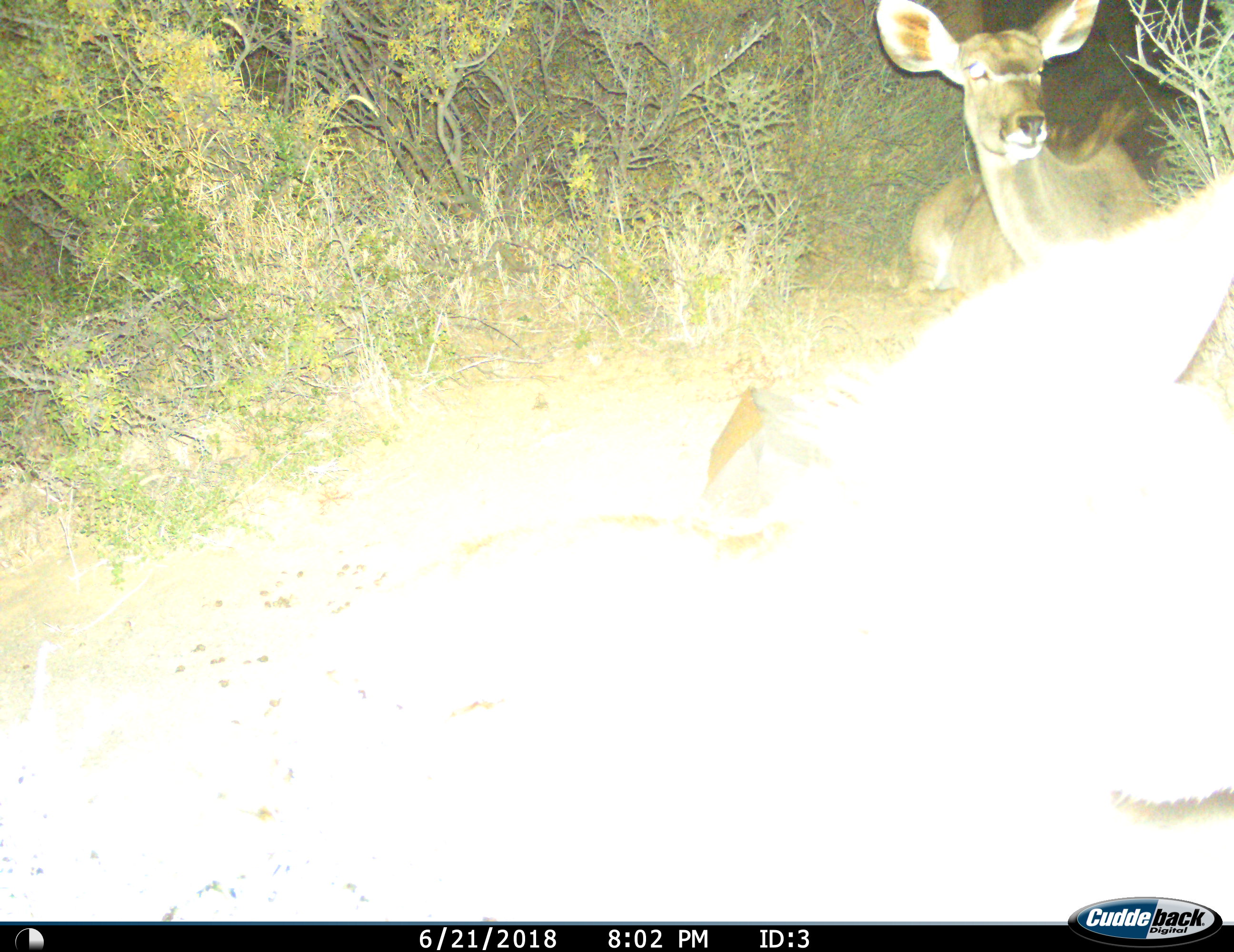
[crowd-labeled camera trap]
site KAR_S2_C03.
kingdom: Animalia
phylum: Chordata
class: Mammalia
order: Artiodactyla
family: Bovidae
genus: Tragelaphus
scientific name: Tragelaphus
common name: kudu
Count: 2.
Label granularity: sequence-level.